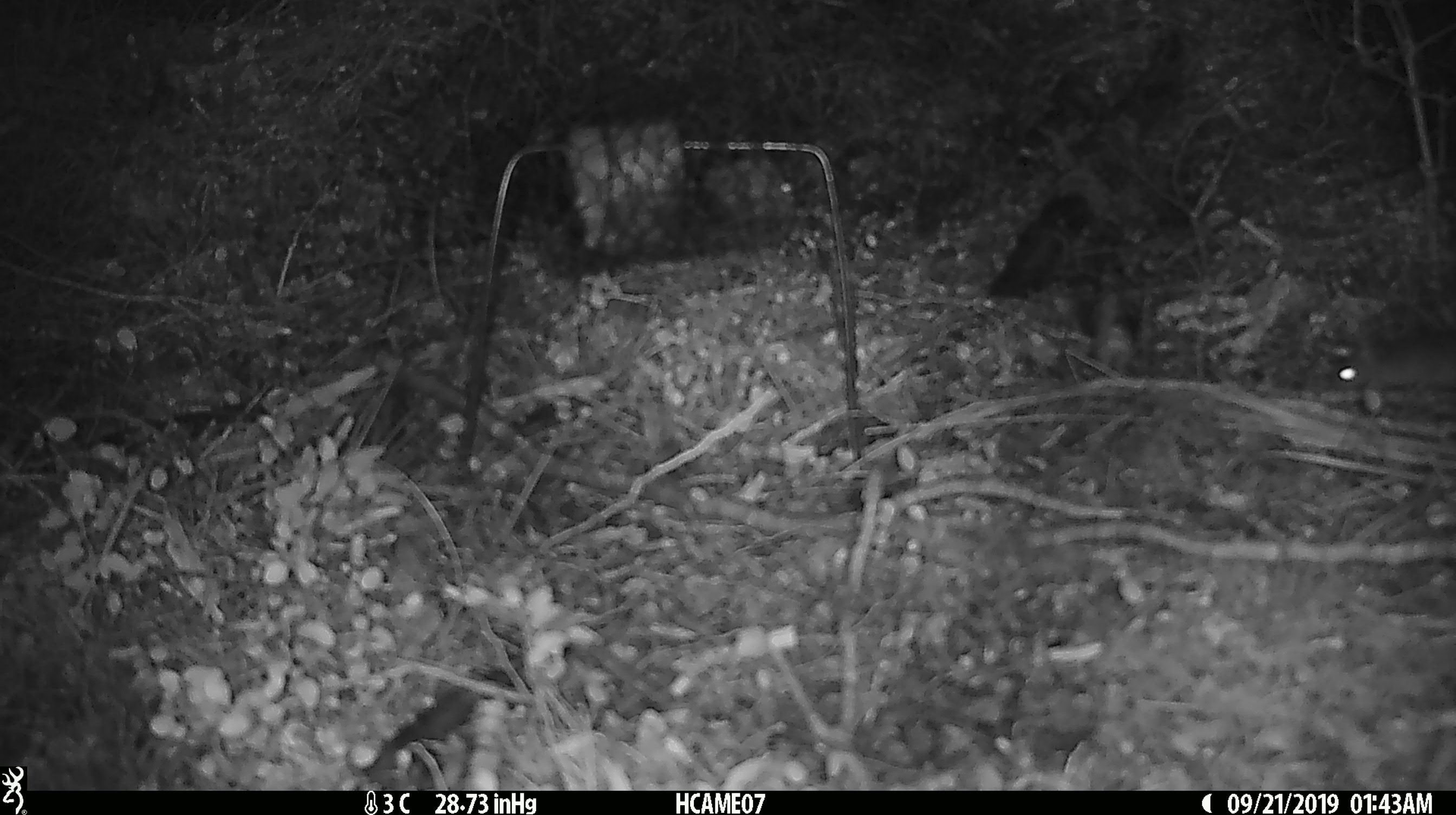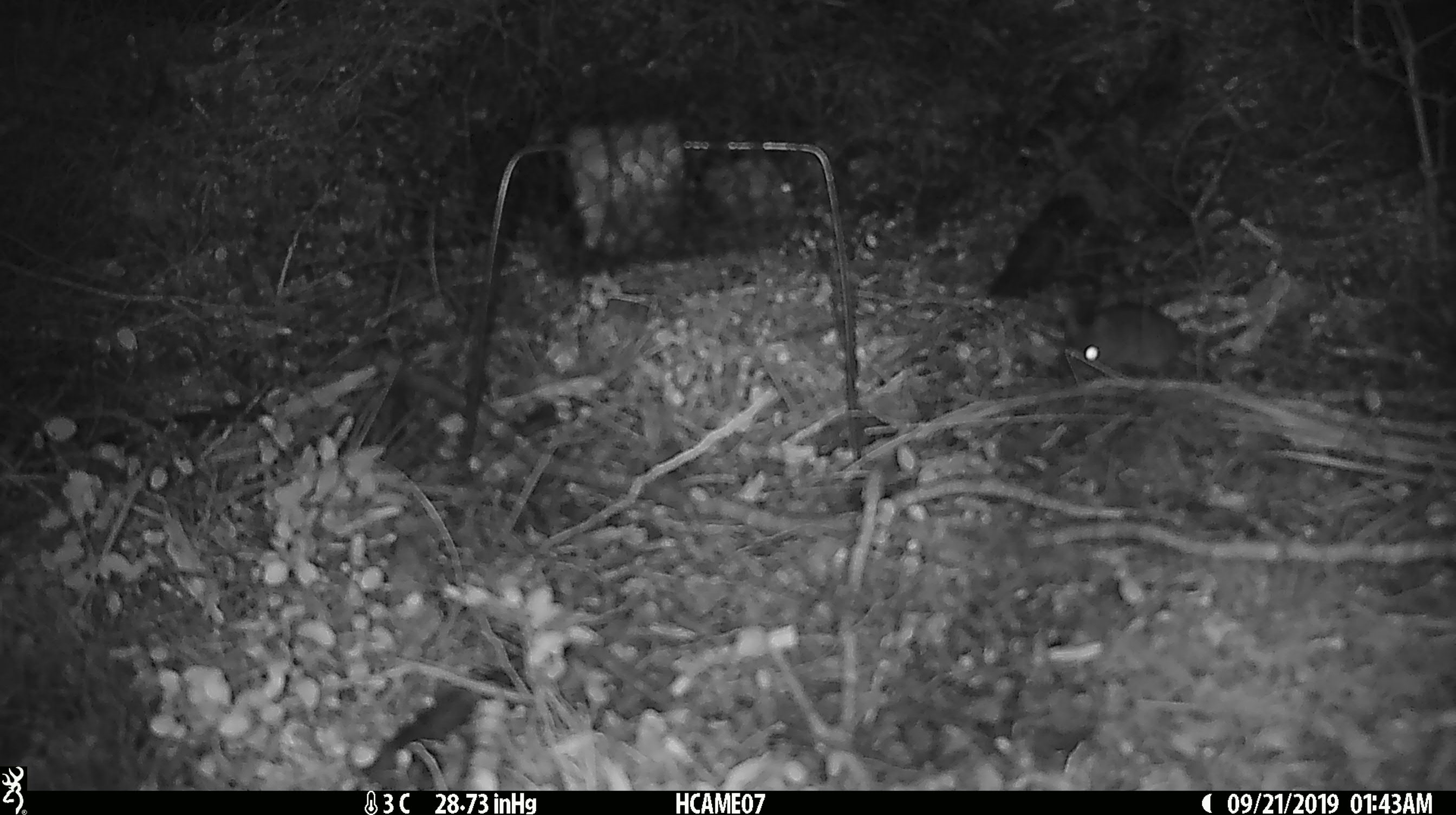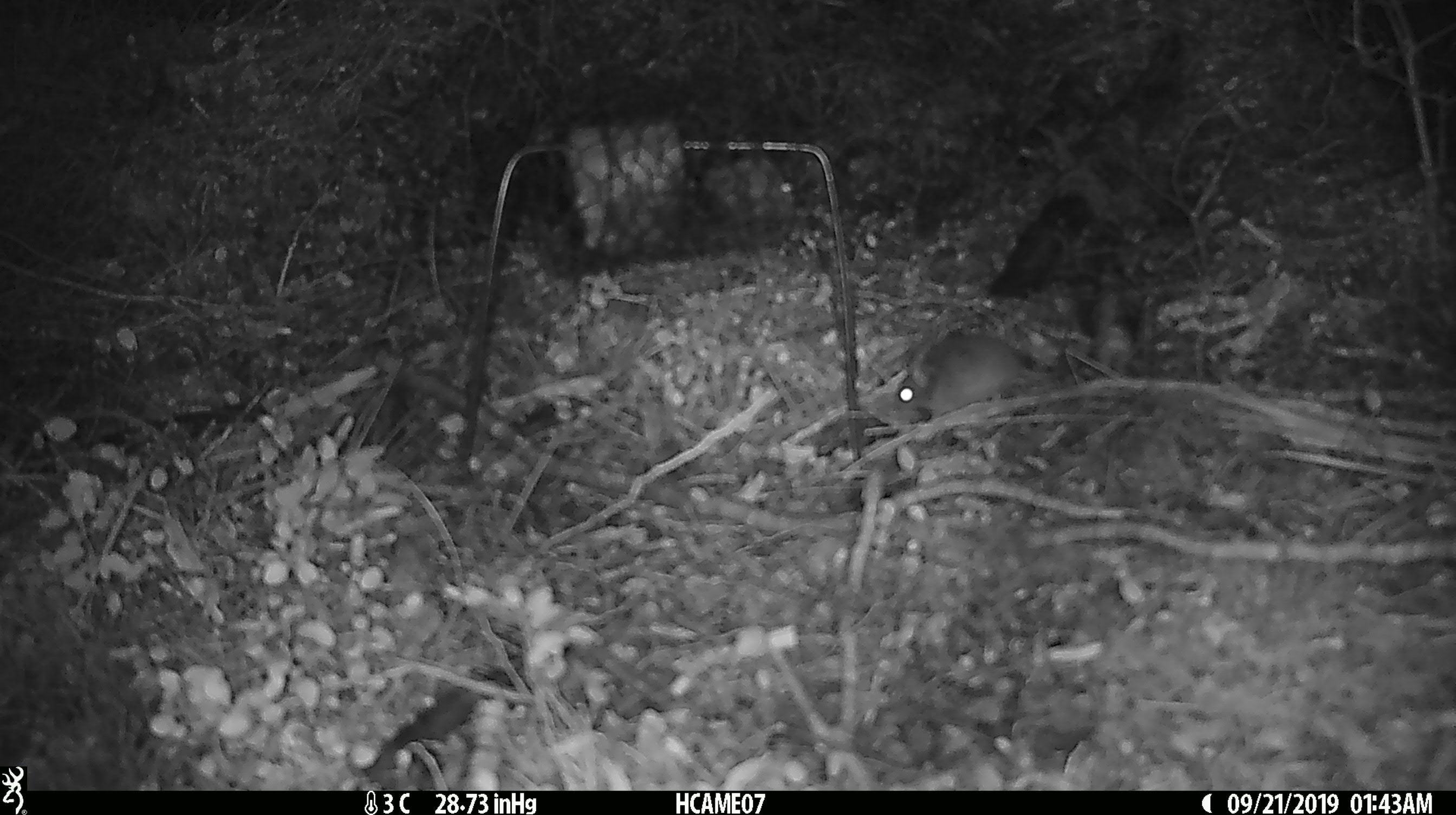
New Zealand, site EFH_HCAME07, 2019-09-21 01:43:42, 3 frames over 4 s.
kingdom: Animalia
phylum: Chordata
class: Mammalia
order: Rodentia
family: Muridae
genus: Mus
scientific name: Mus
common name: mouse